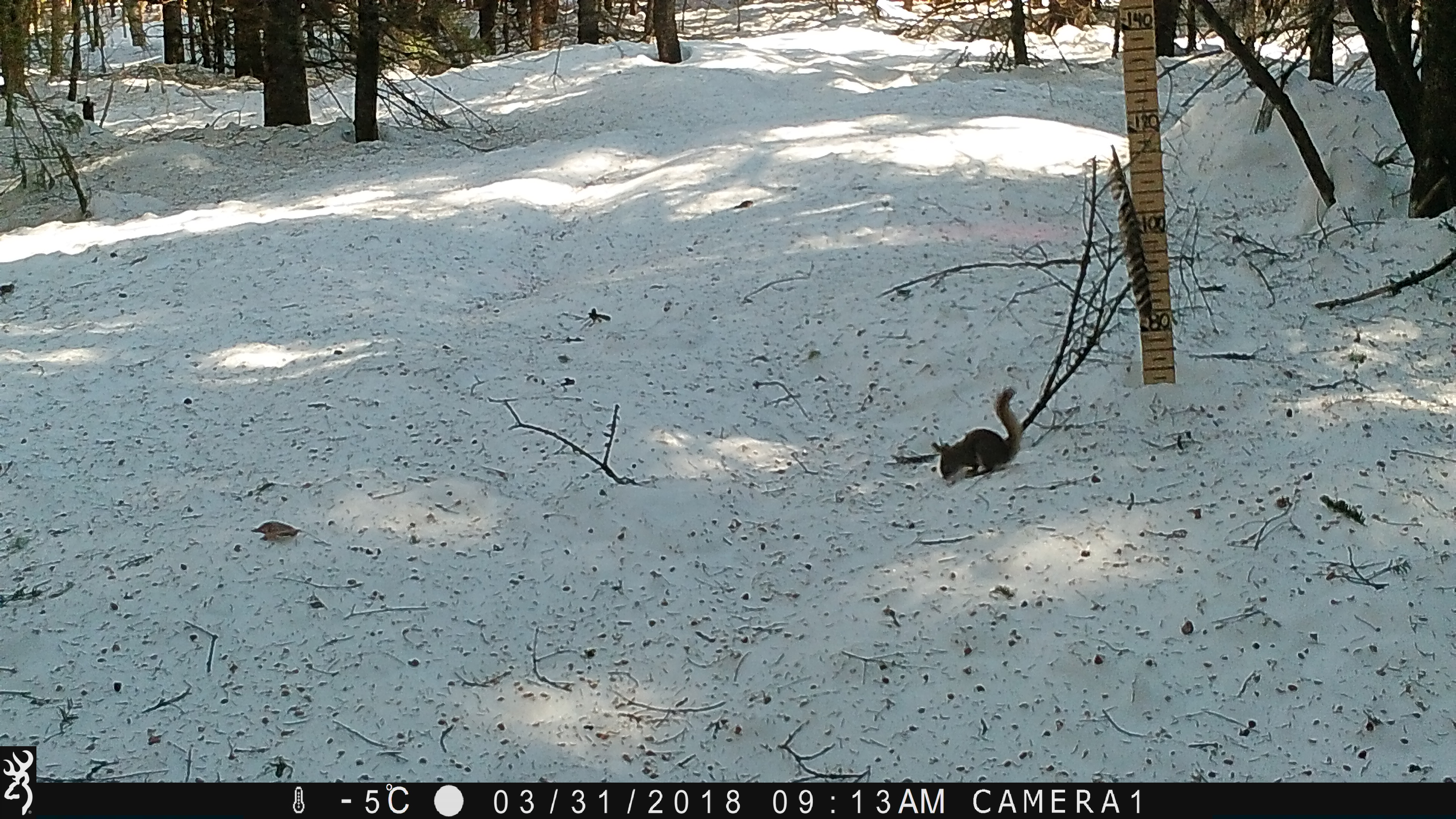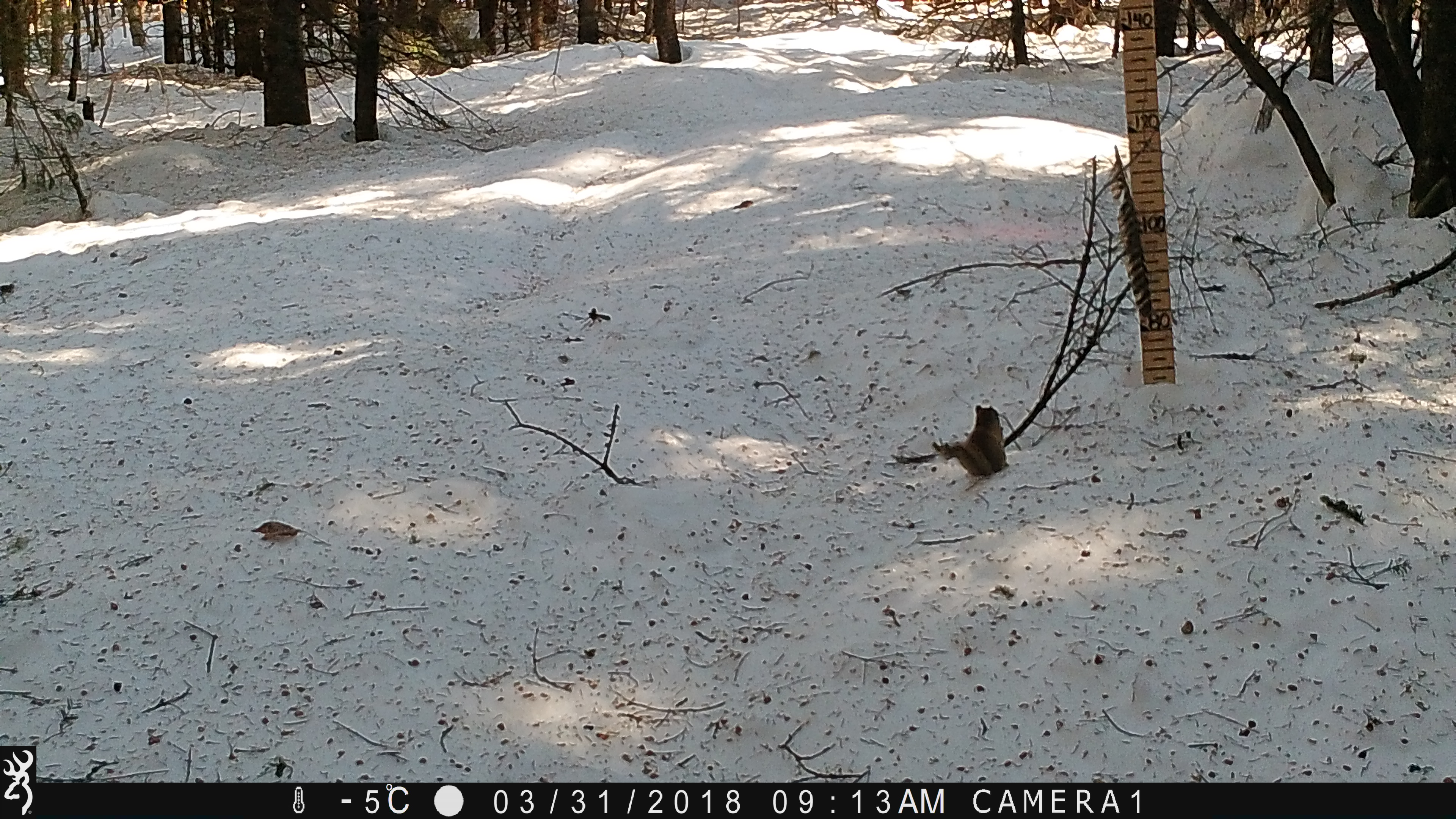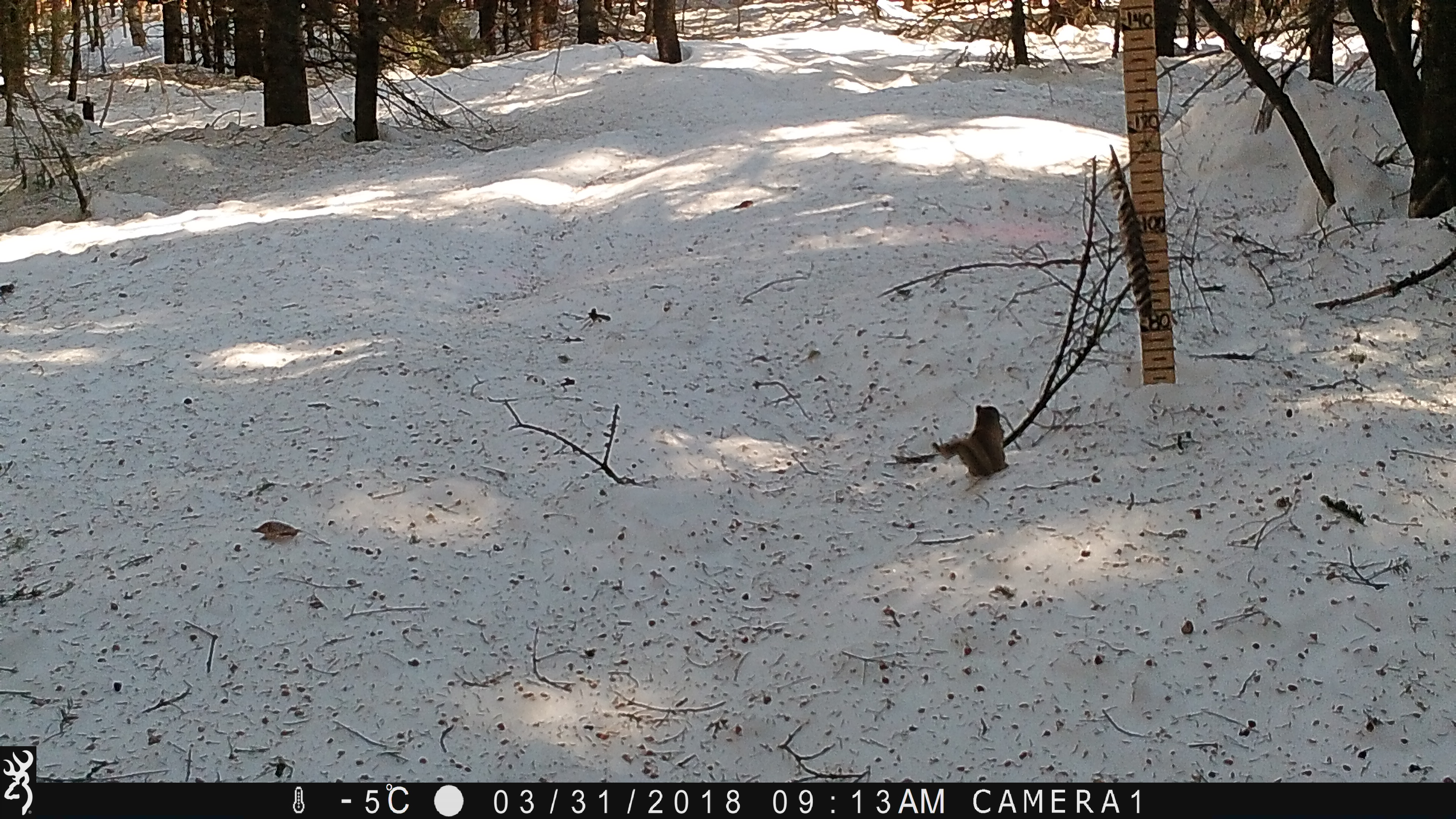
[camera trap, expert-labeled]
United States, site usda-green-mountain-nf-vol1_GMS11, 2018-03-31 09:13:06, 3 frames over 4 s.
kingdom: Animalia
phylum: Chordata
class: Mammalia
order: Rodentia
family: Sciuridae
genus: Tamiasciurus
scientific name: Tamiasciurus hudsonicus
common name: red squirrel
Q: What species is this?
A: Red squirrel (Tamiasciurus hudsonicus).